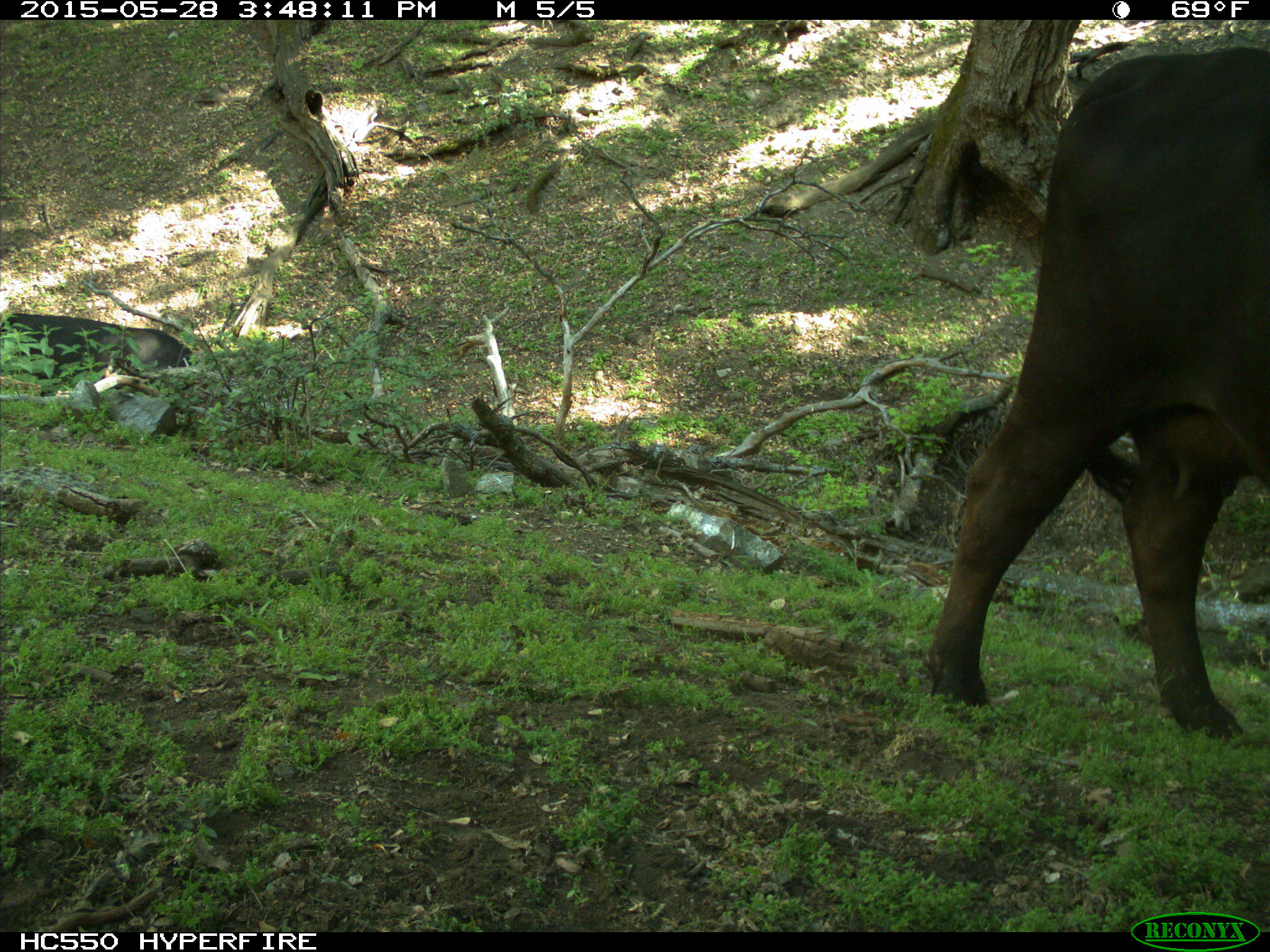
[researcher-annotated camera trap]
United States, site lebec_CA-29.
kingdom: Animalia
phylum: Chordata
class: Mammalia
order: Artiodactyla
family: Bovidae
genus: Bos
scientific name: Bos taurus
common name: domestic cow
Bos taurus (domestic cow).